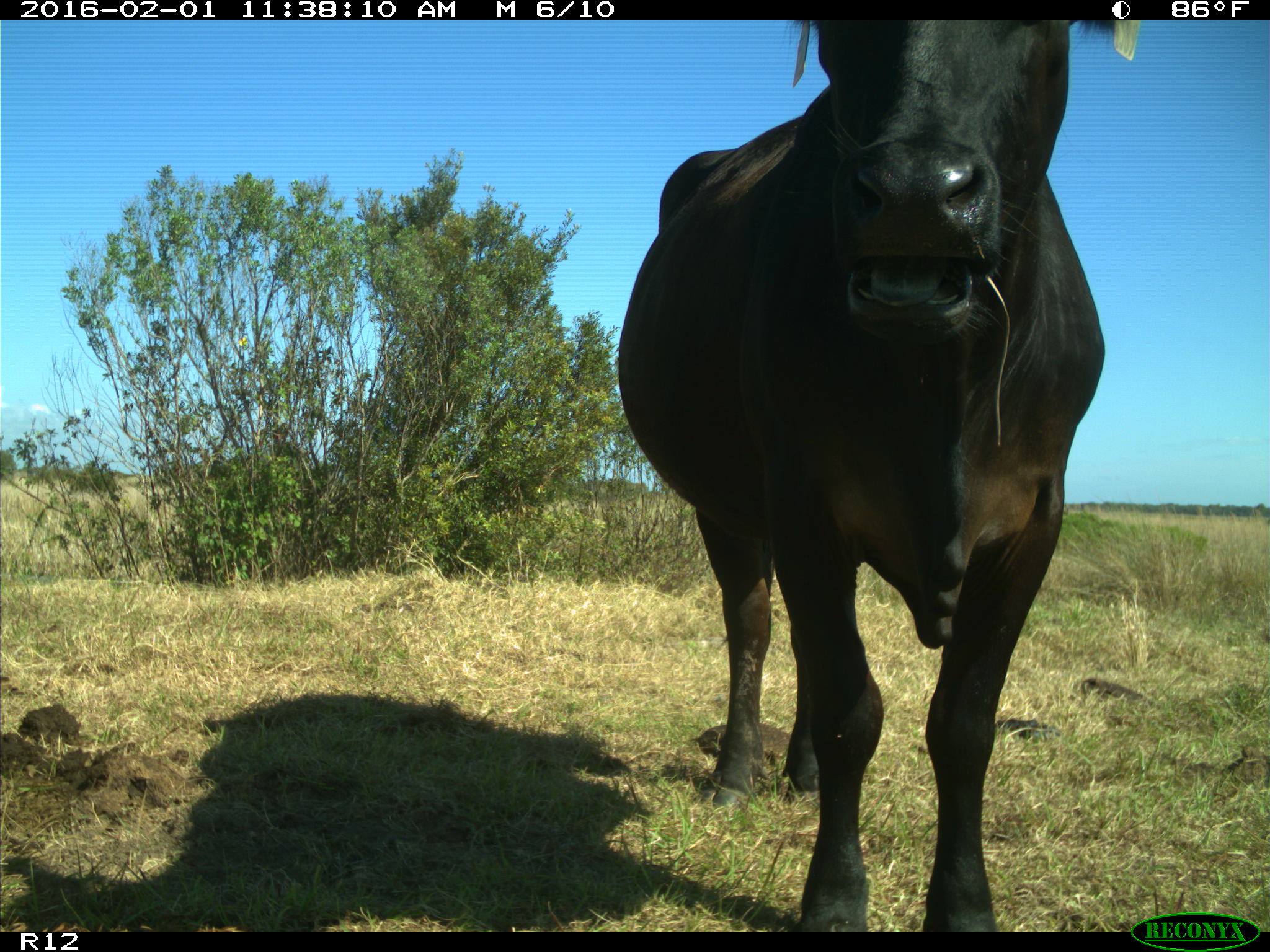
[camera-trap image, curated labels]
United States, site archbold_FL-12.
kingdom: Animalia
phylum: Chordata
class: Mammalia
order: Artiodactyla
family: Bovidae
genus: Bos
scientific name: Bos taurus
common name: domestic cow